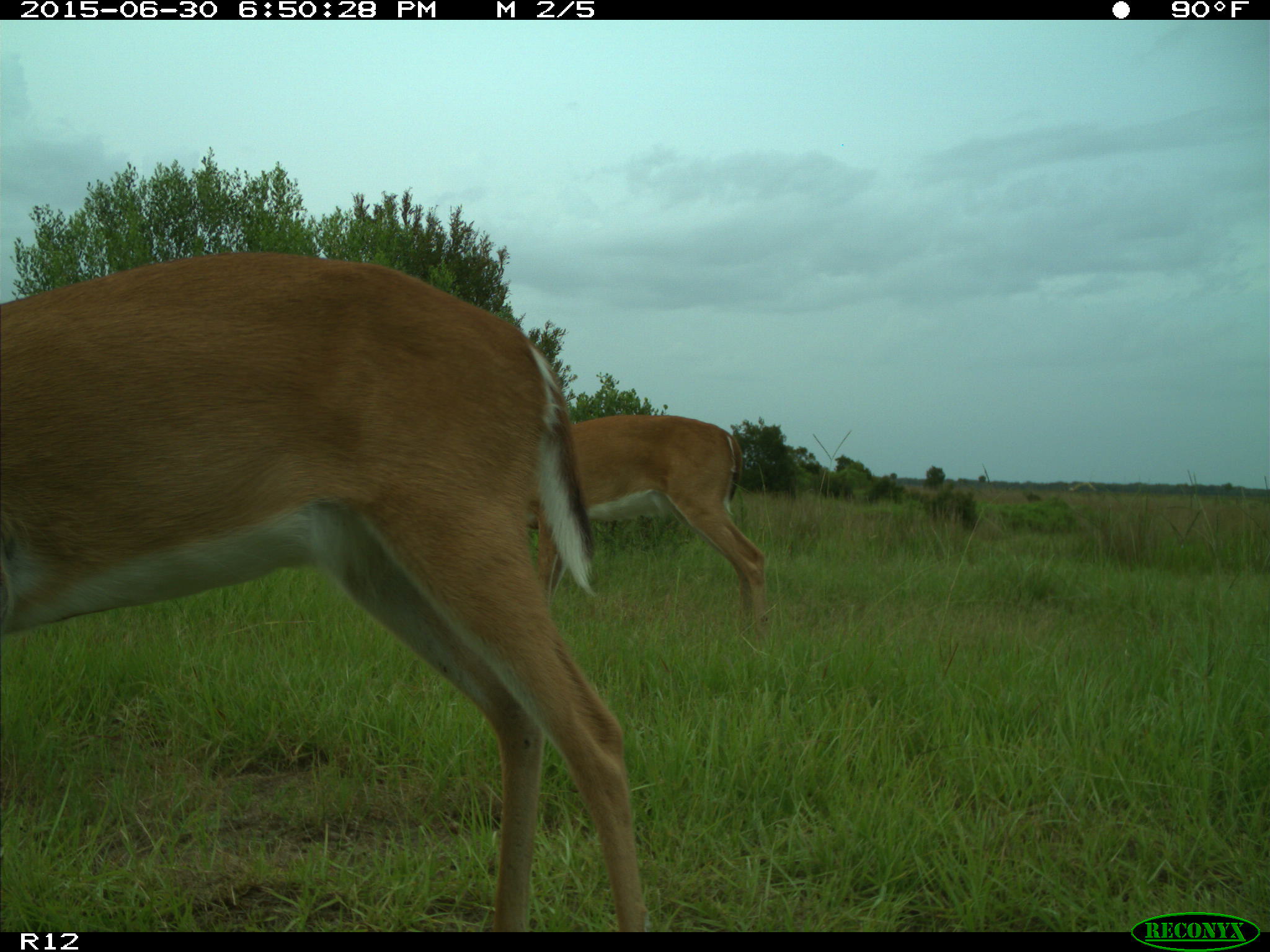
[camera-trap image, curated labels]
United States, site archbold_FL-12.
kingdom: Animalia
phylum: Chordata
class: Mammalia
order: Artiodactyla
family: Cervidae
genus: Odocoileus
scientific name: Odocoileus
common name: deer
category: unidentified deer